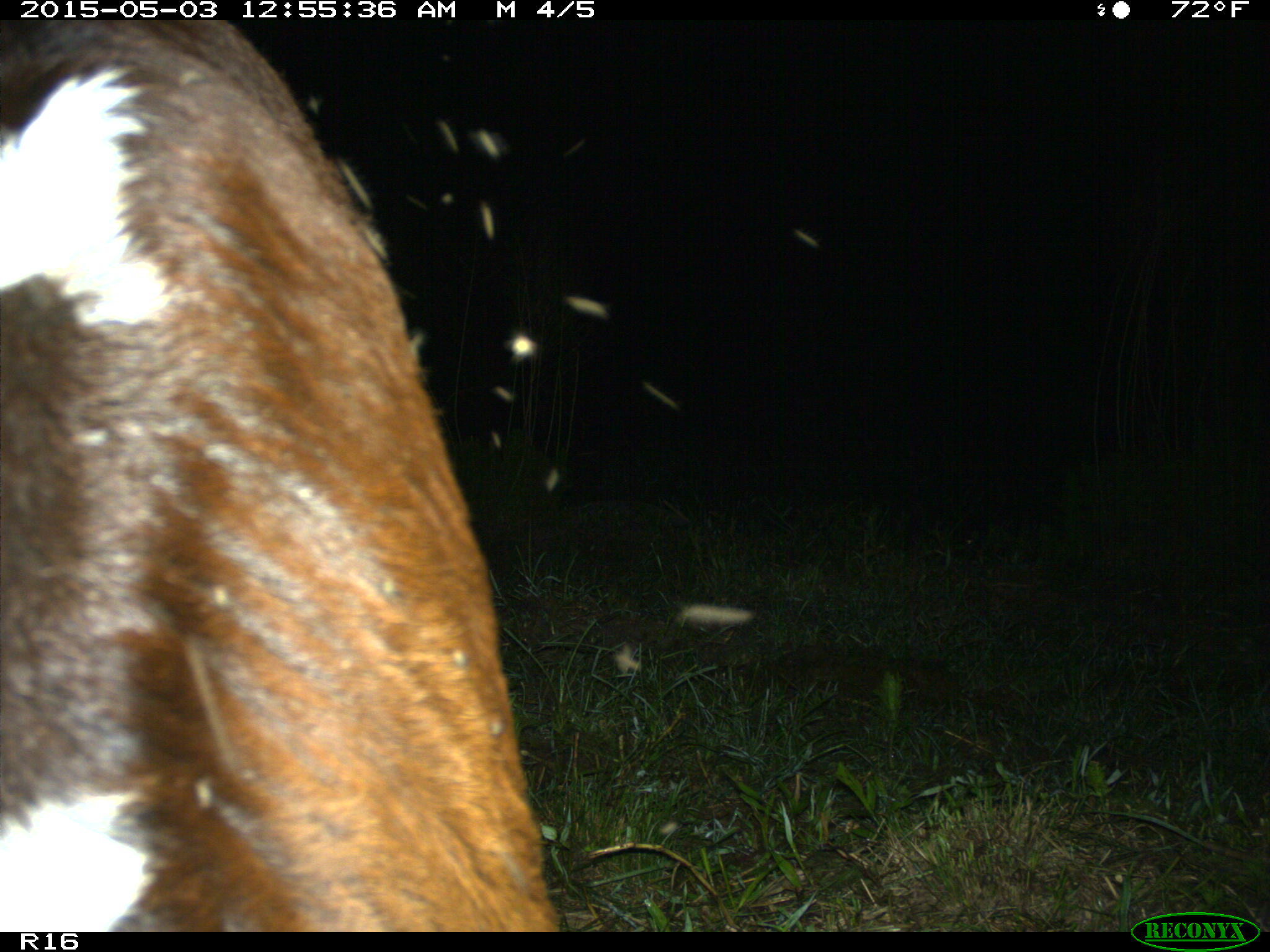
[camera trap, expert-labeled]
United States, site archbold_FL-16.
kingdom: Animalia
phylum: Chordata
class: Mammalia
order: Artiodactyla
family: Bovidae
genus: Bos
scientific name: Bos taurus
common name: domestic cow